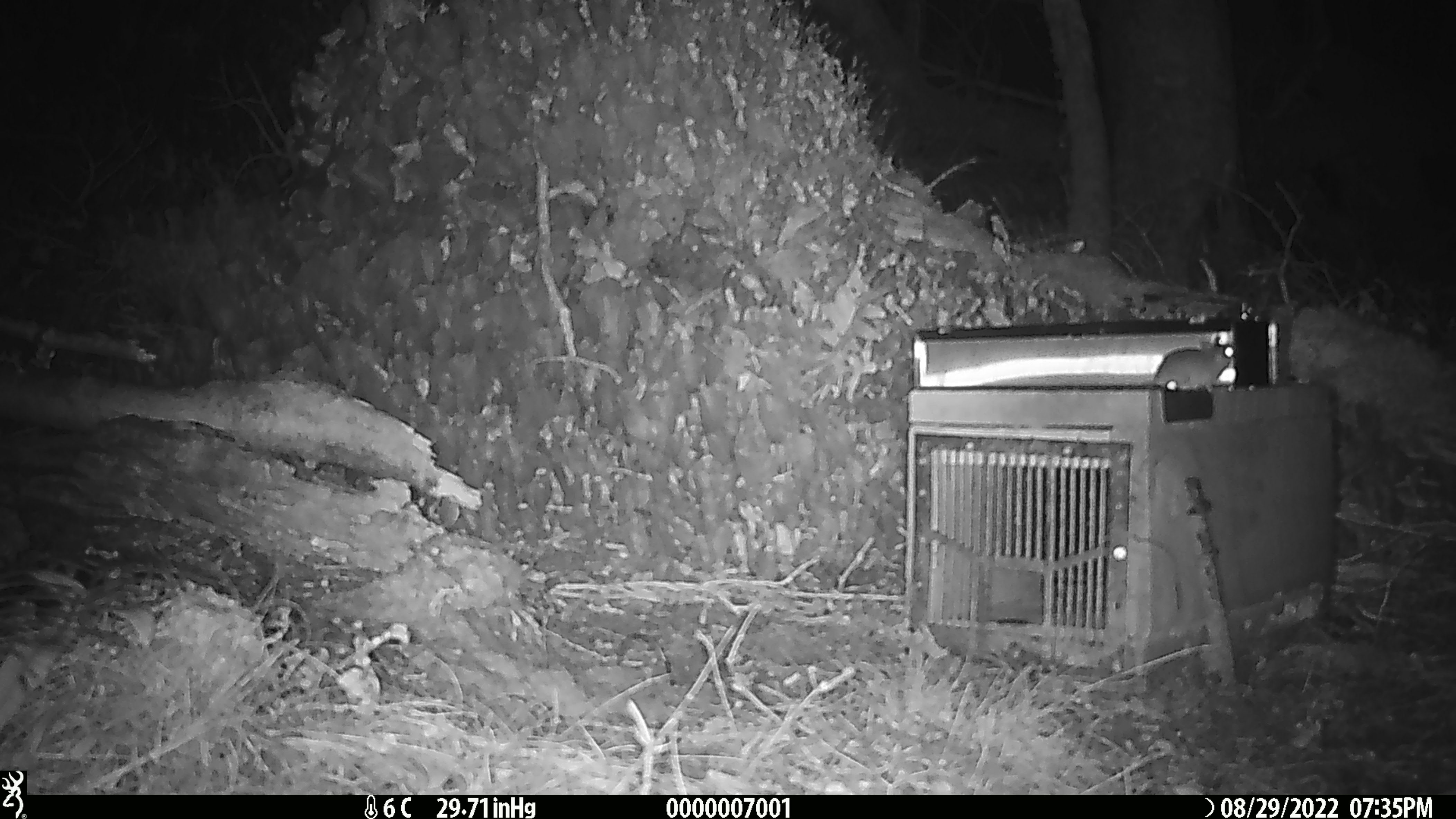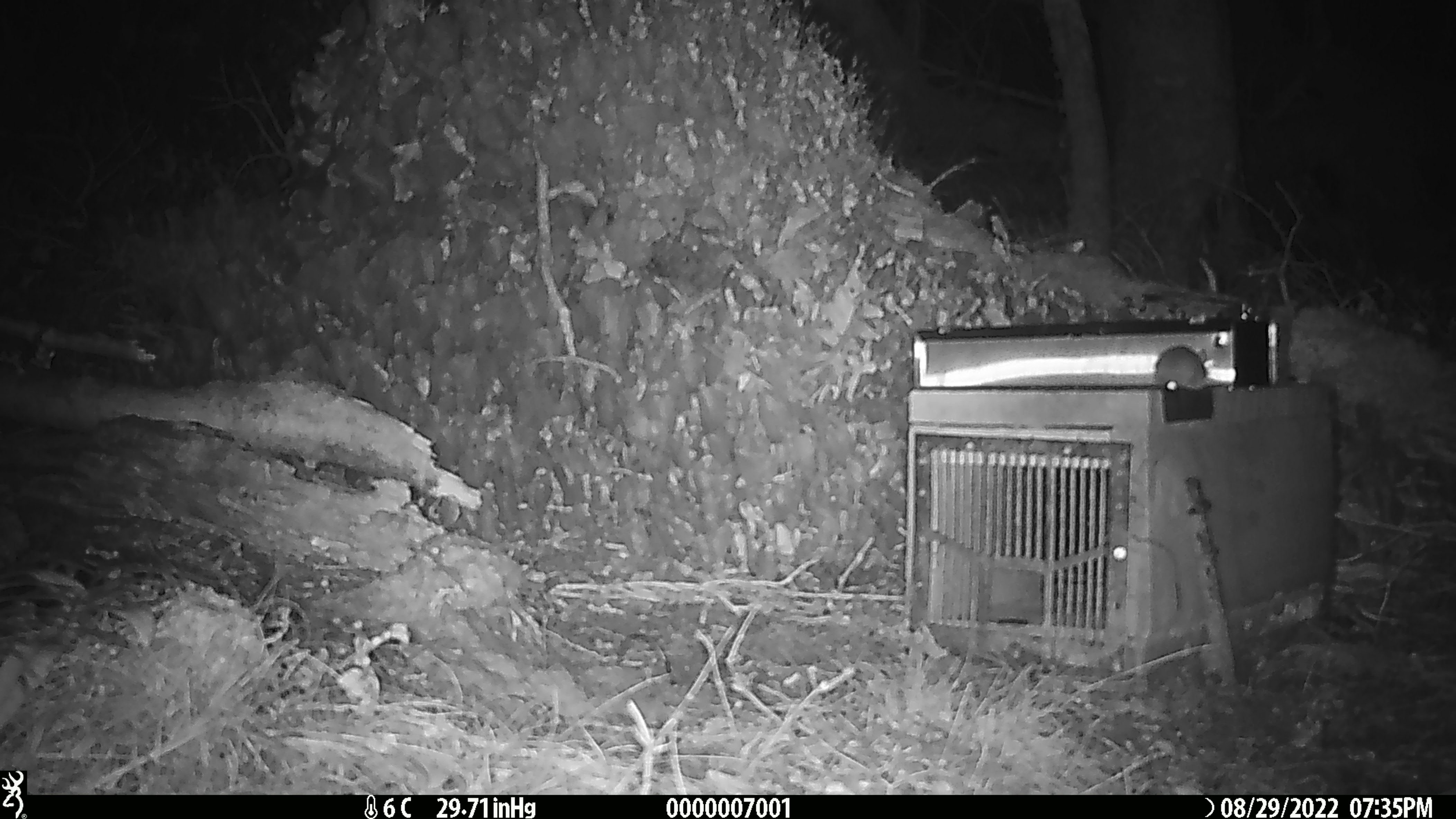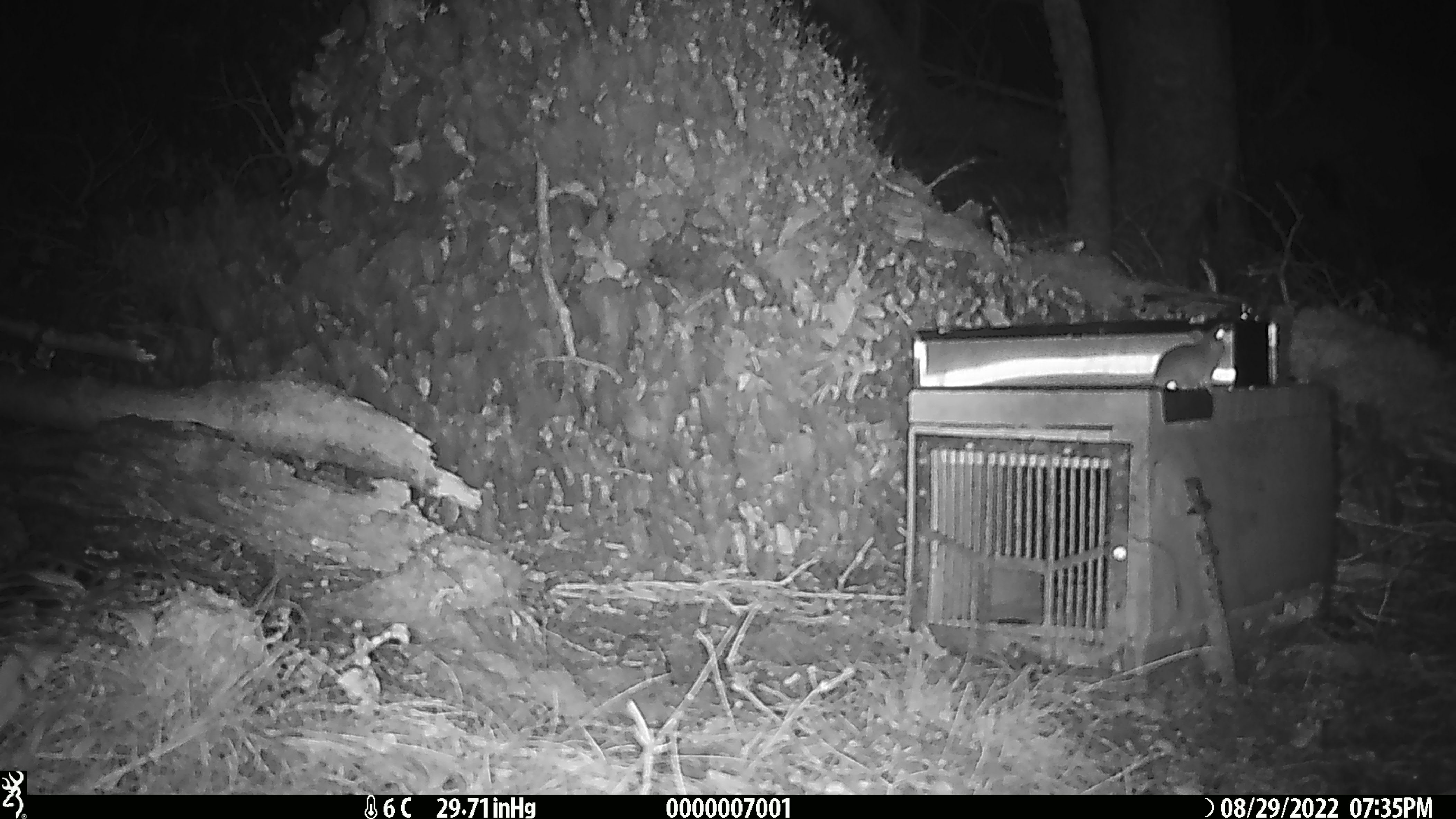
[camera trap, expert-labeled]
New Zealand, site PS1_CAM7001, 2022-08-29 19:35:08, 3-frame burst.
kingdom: Animalia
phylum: Chordata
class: Mammalia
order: Rodentia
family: Muridae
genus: Mus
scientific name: Mus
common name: mouse